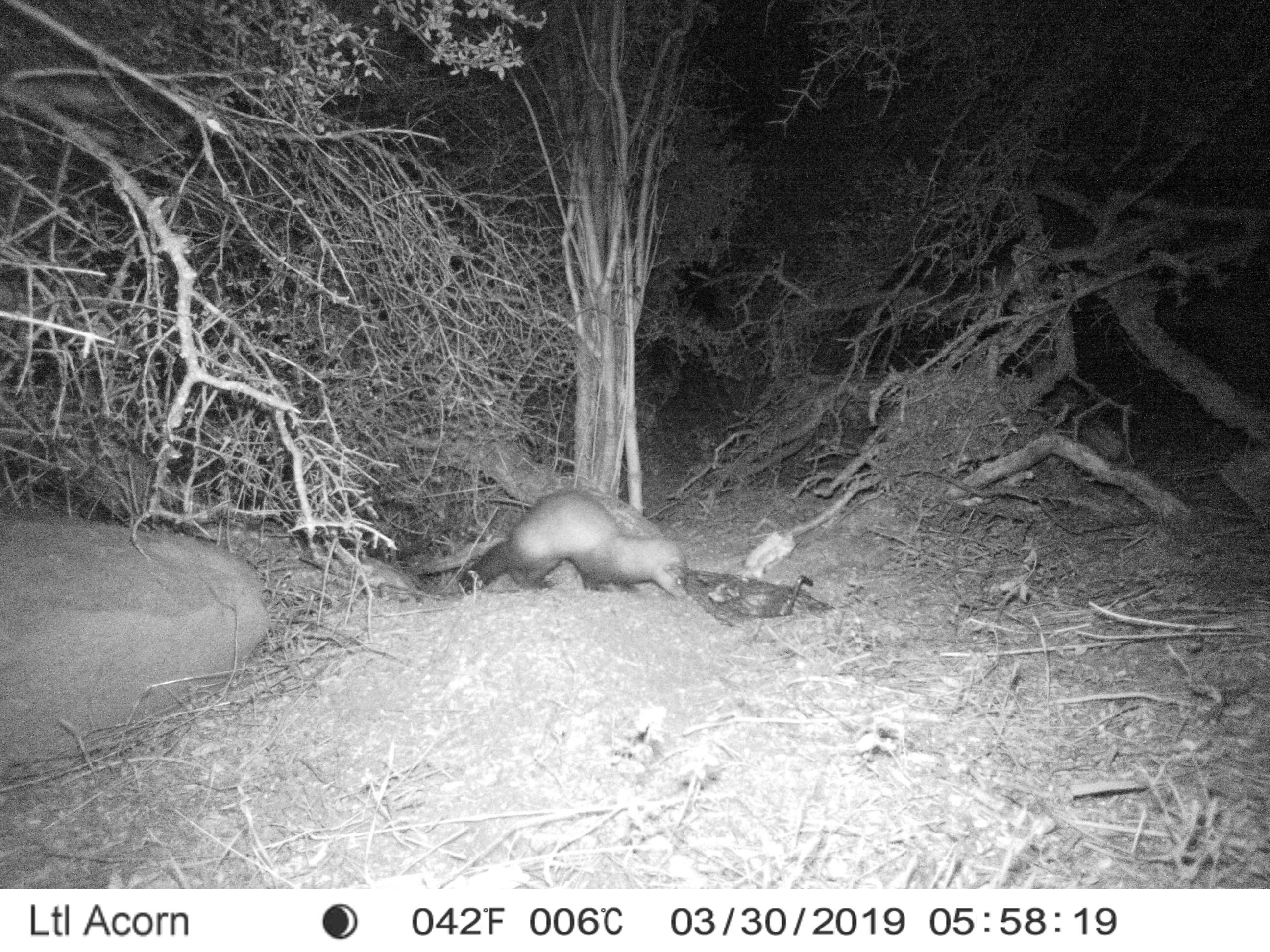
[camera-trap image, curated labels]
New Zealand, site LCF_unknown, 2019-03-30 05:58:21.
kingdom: Animalia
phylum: Chordata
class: Mammalia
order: Carnivora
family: Mustelidae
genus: Mustela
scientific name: Mustela furo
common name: ferret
Ferret (Mustela furo).